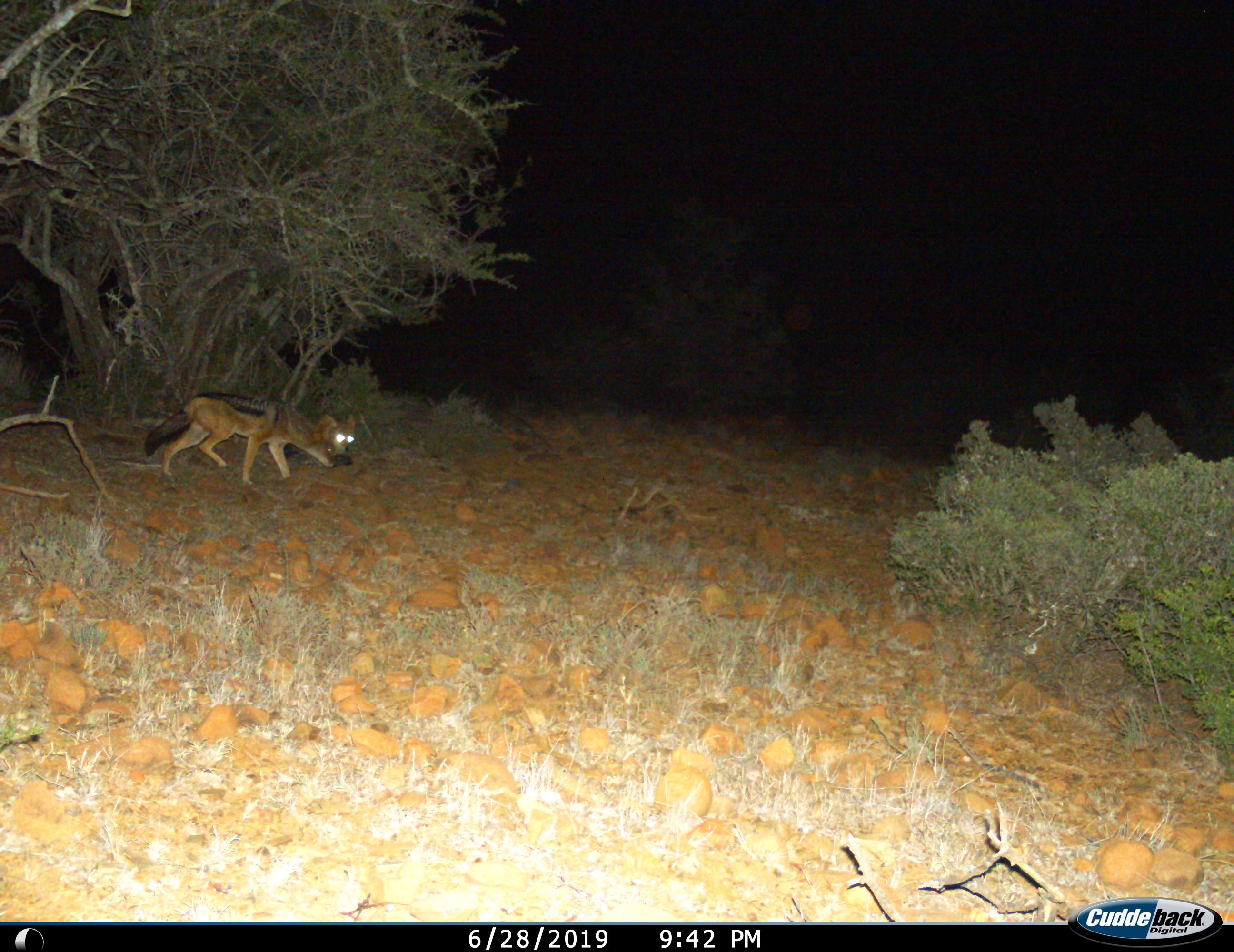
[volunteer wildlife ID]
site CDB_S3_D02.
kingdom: Animalia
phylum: Chordata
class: Mammalia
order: Carnivora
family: Canidae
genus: Lupulella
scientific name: Lupulella mesomelas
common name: black-backed jackal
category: jackalblackbacked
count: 2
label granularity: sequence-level